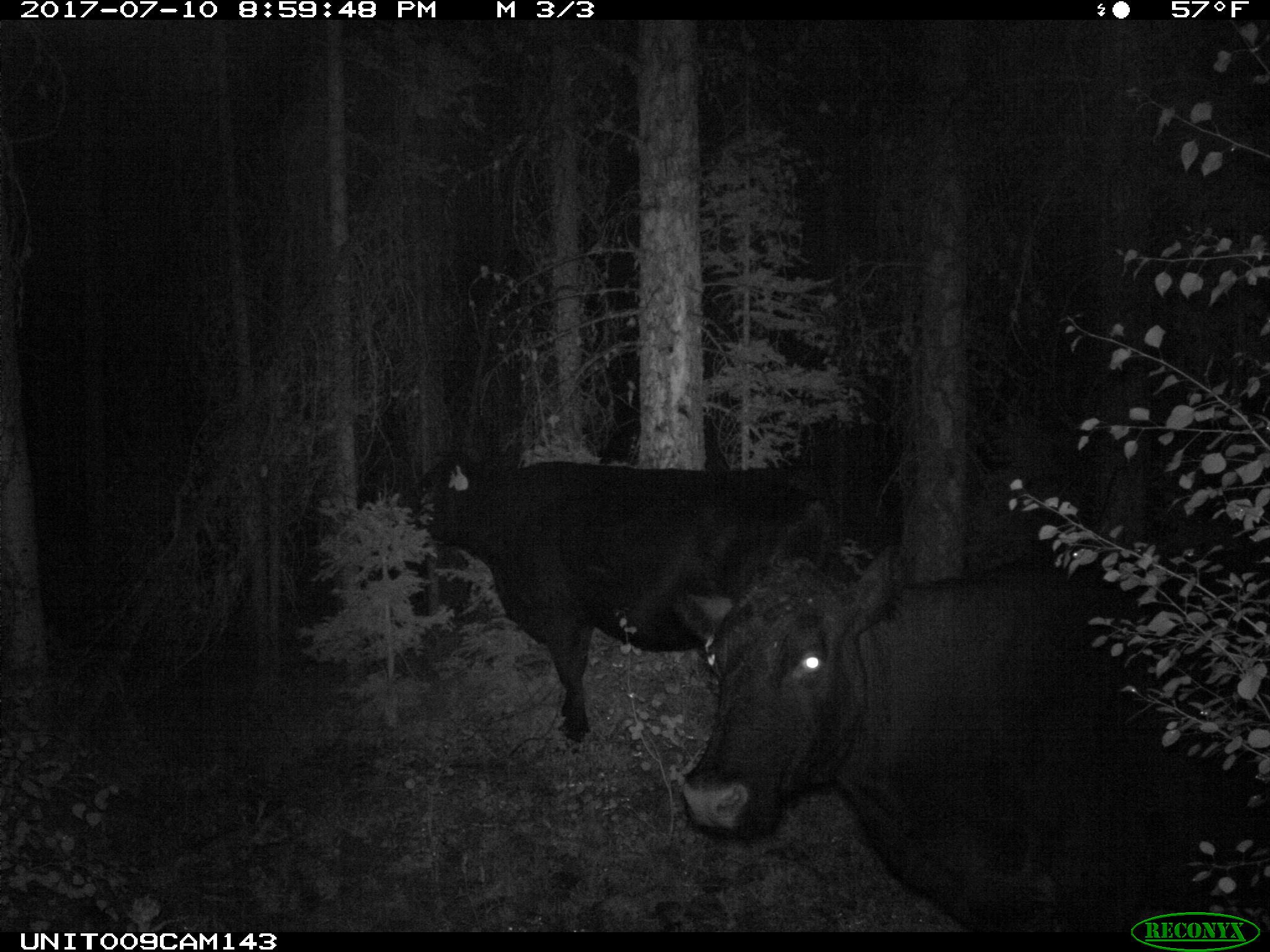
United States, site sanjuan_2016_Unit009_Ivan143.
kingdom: Animalia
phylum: Chordata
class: Mammalia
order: Artiodactyla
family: Bovidae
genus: Bos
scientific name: Bos taurus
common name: domestic cow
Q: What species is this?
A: Bos taurus (domestic cow).